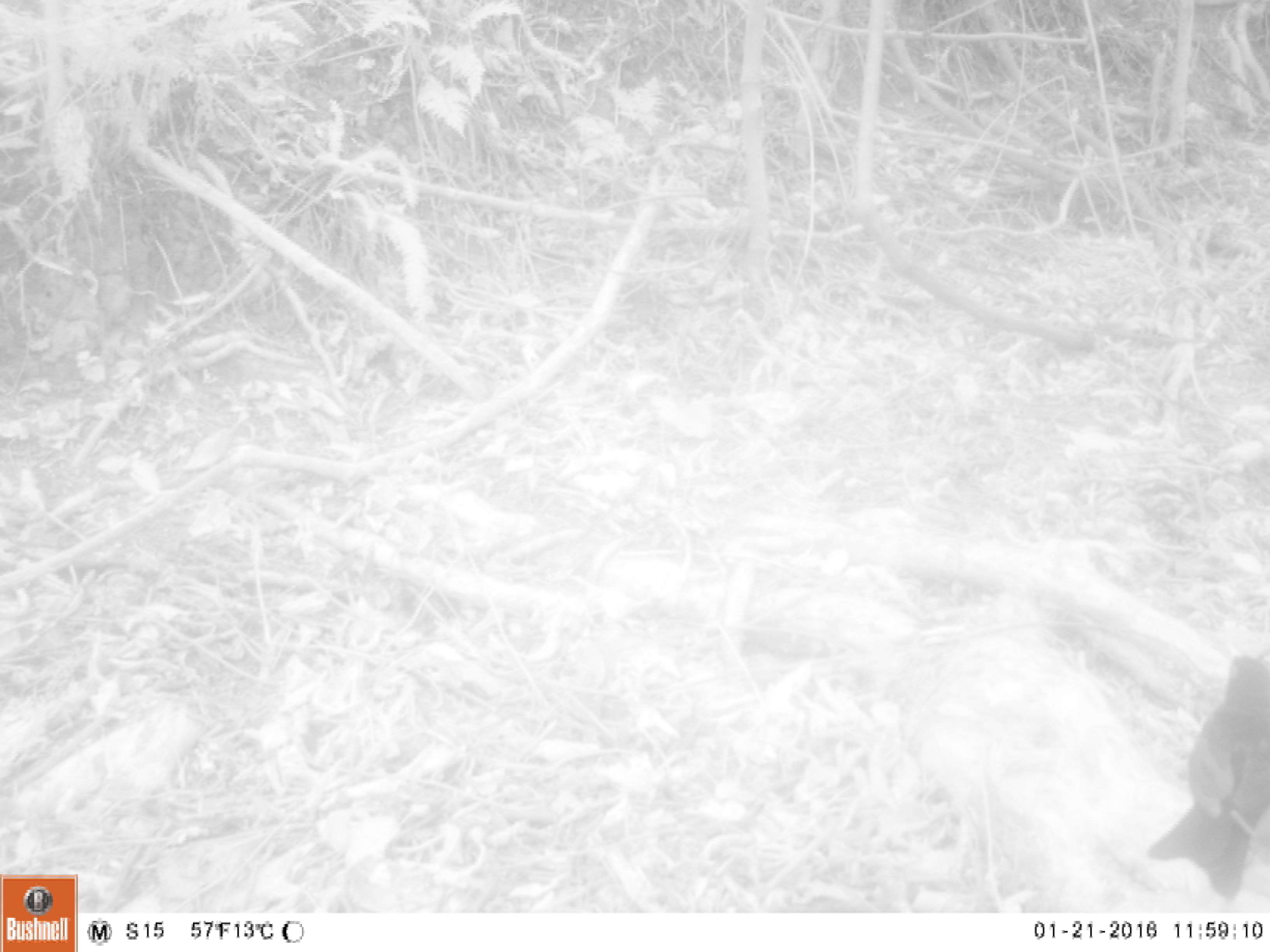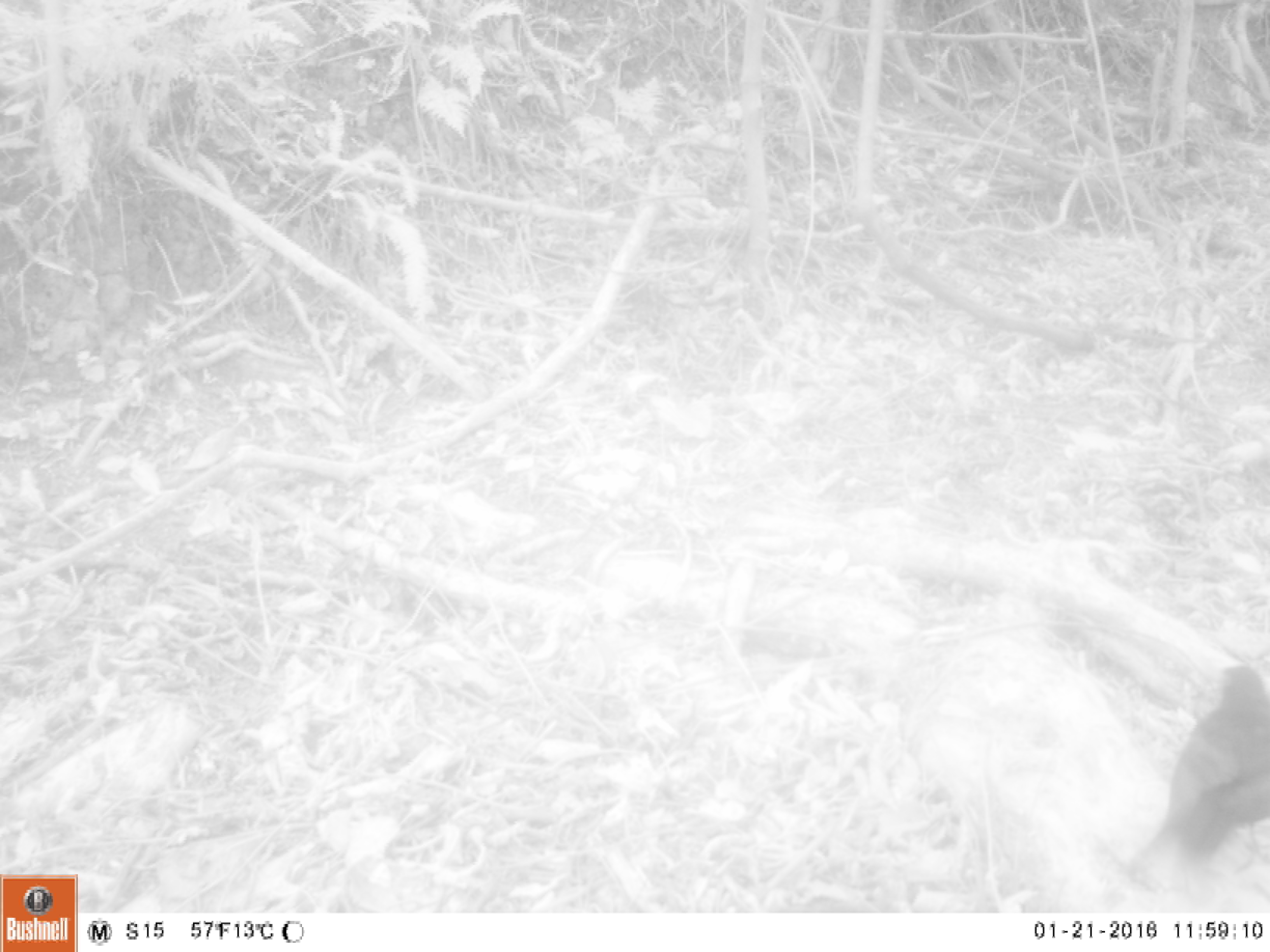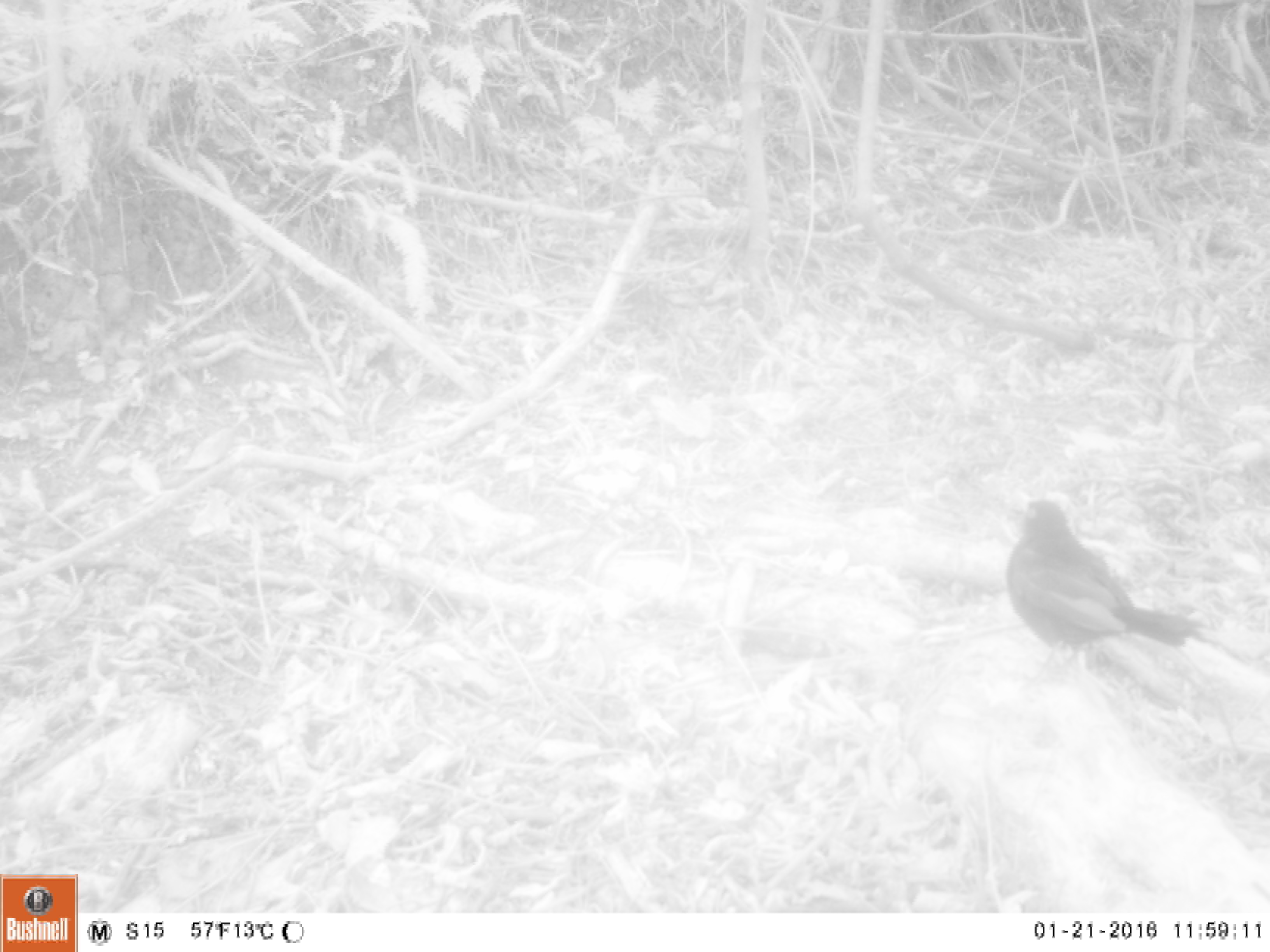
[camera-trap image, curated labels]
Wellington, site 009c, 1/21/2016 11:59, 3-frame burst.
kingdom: Animalia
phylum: Chordata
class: Aves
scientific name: Aves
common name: bird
Bird (Aves).